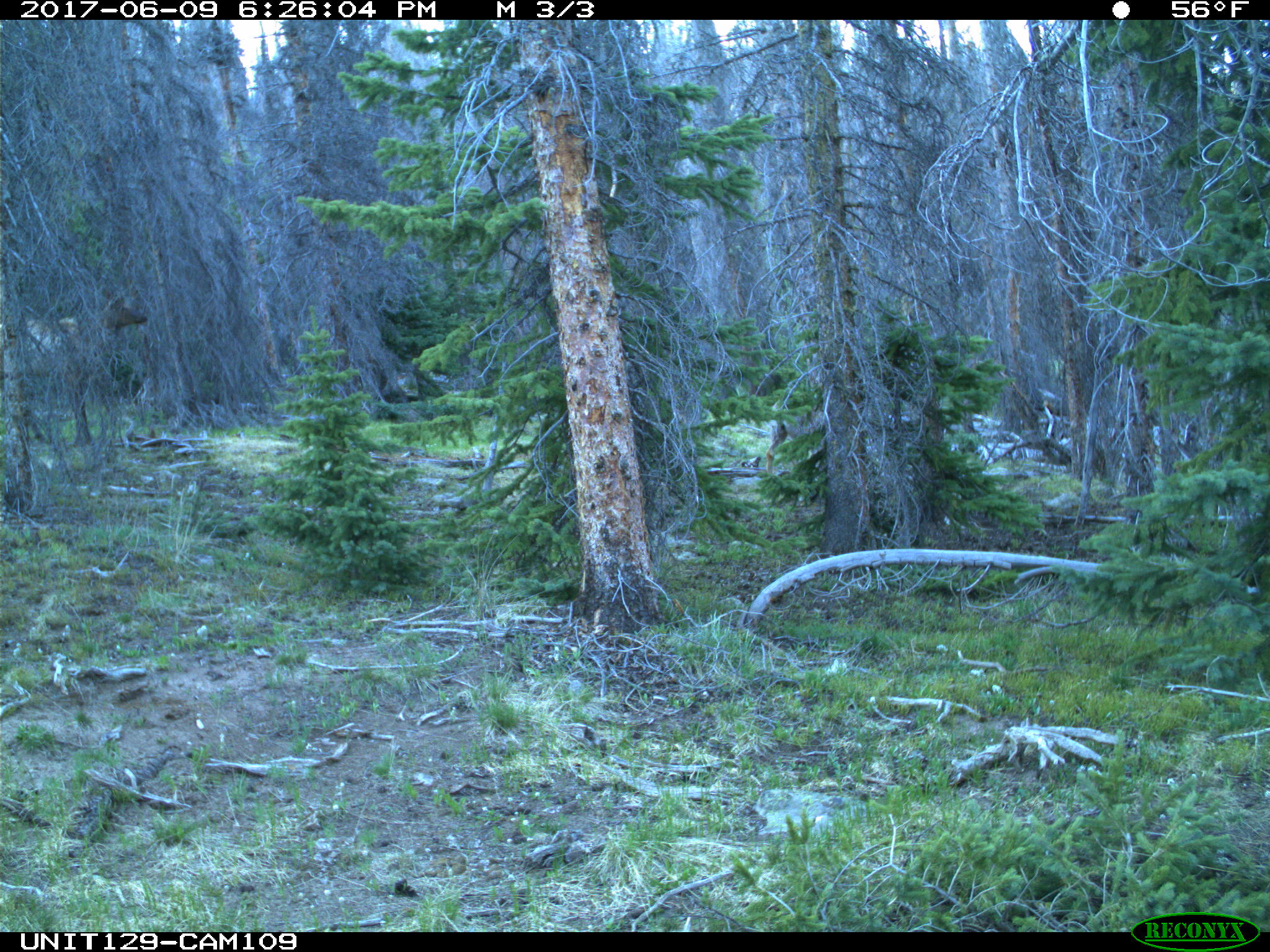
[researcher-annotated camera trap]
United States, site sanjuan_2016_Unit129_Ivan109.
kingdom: Animalia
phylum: Chordata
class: Mammalia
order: Artiodactyla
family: Cervidae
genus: Cervus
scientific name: Cervus elaphus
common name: red deer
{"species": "Cervus elaphus (red deer)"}